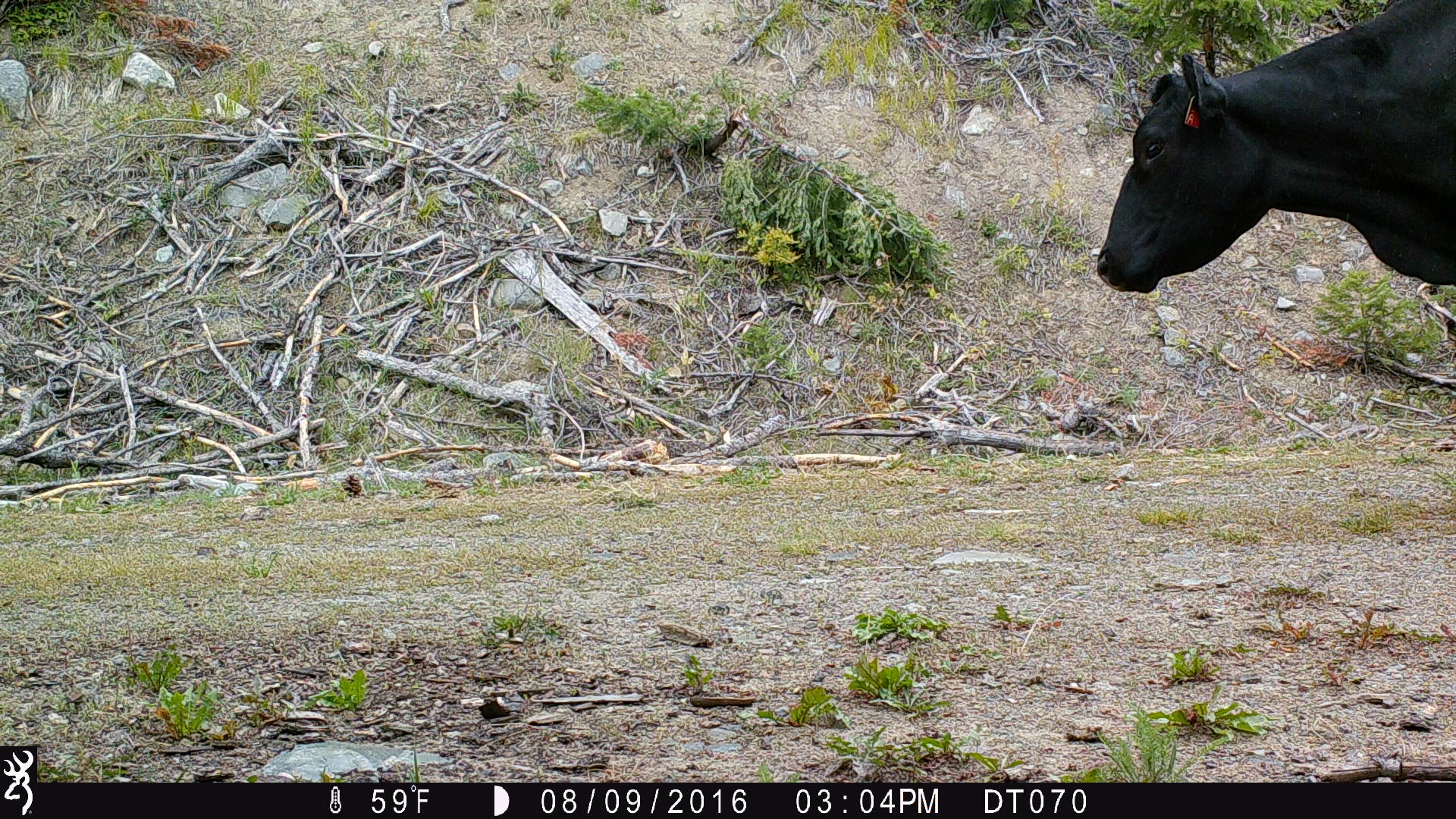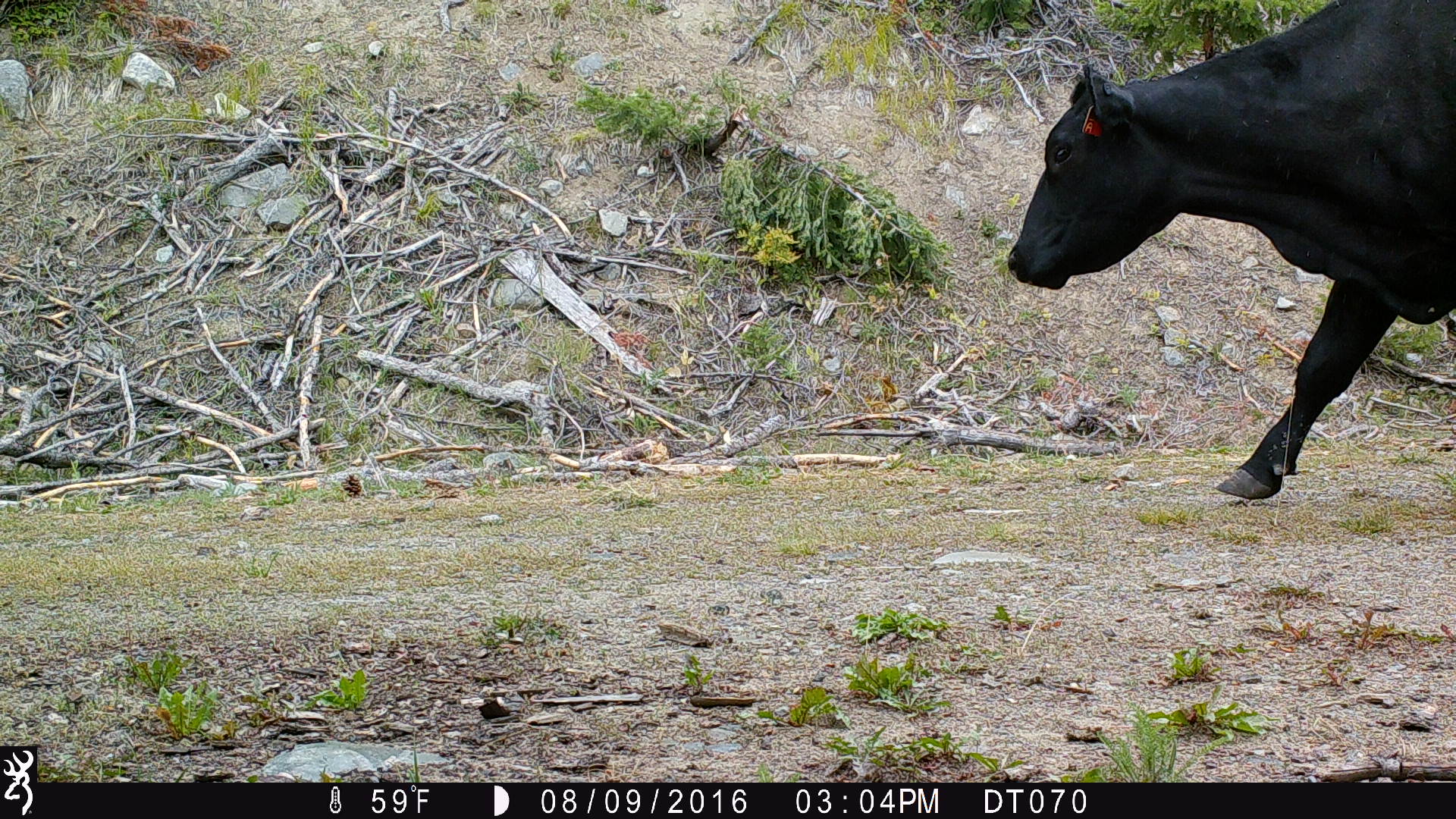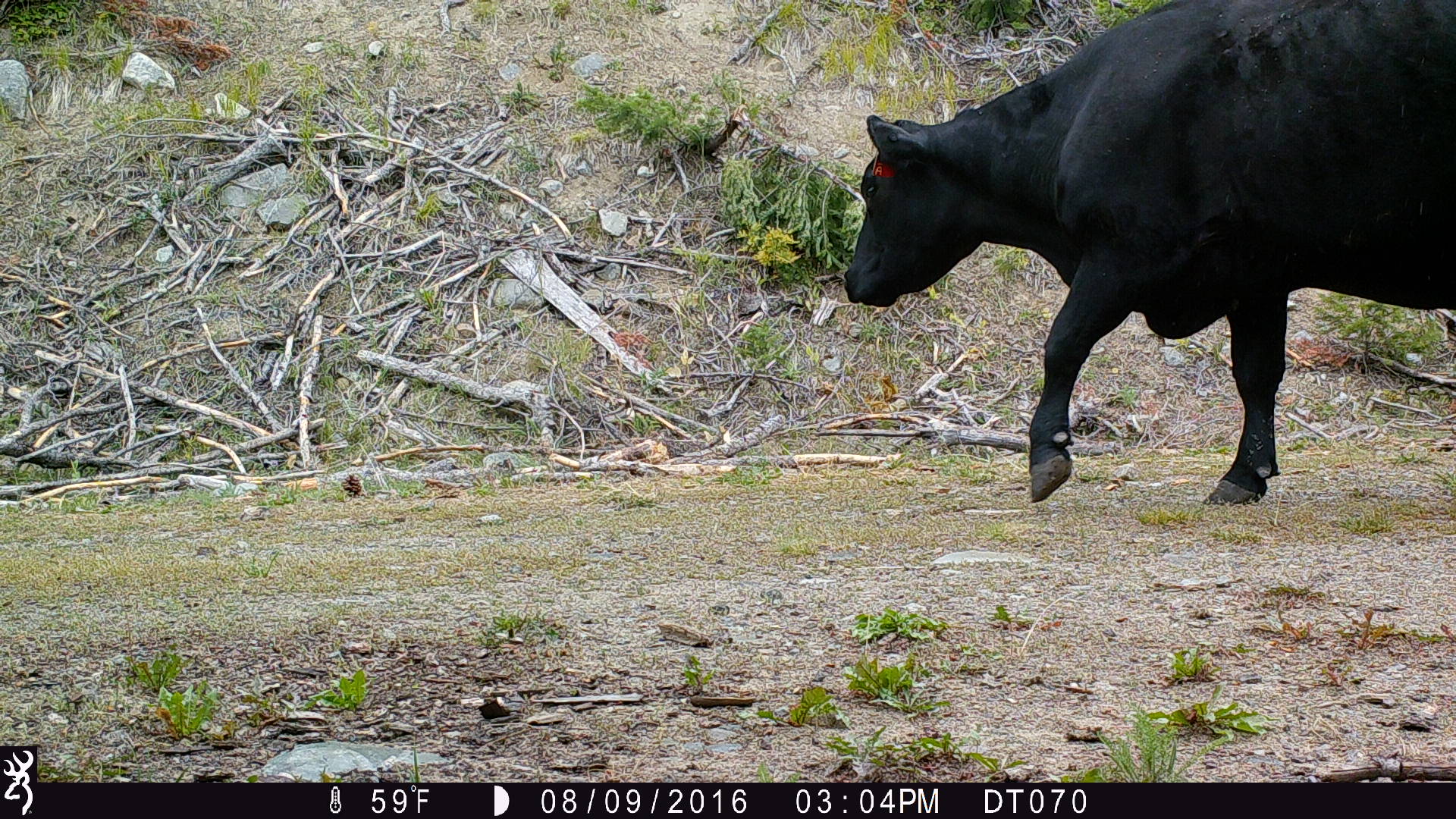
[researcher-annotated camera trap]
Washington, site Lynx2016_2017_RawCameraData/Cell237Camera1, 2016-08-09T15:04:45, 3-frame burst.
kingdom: Animalia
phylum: Chordata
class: Mammalia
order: Artiodactyla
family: Bovidae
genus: Bos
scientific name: Bos taurus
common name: domestic cattle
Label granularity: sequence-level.